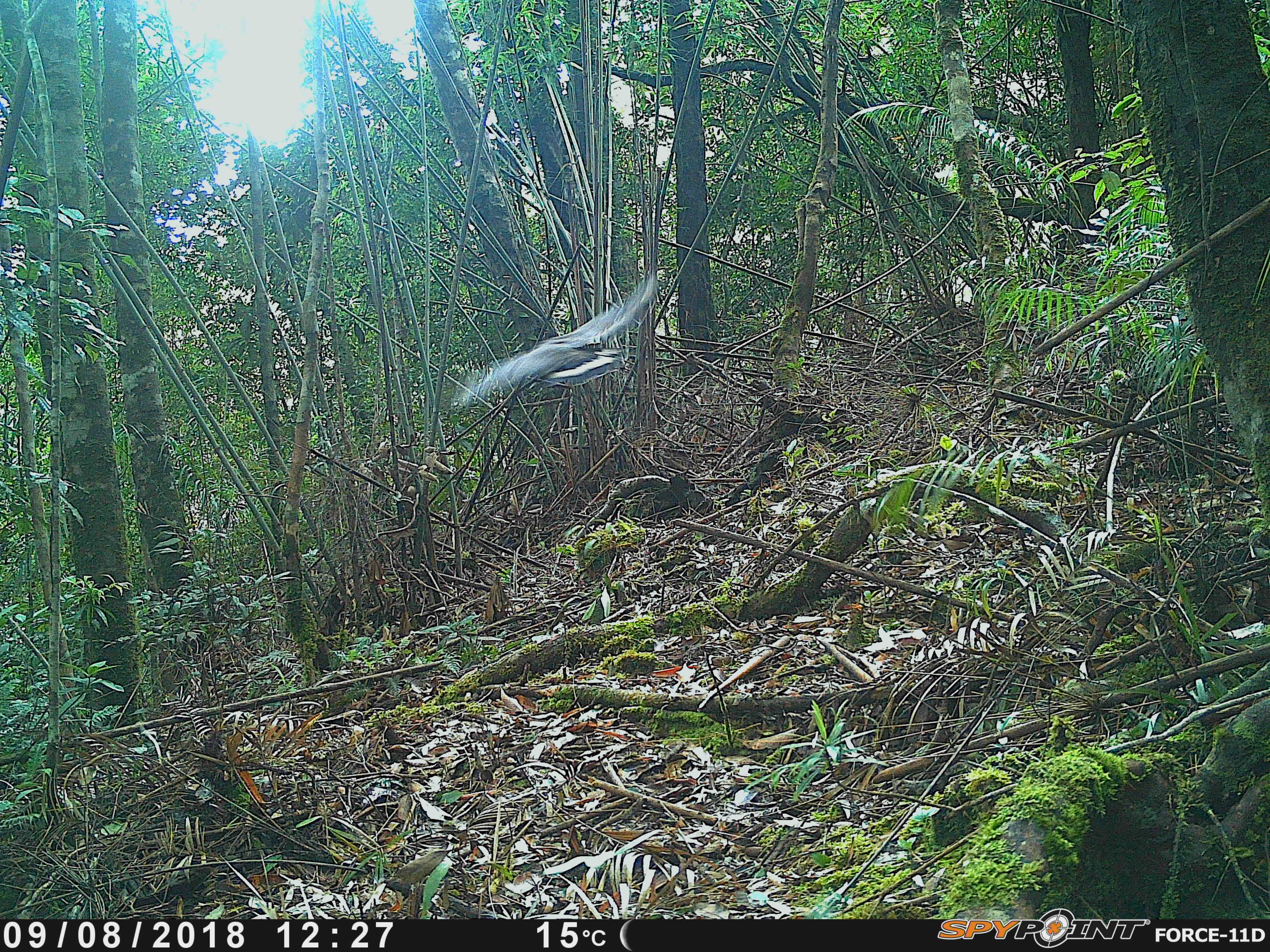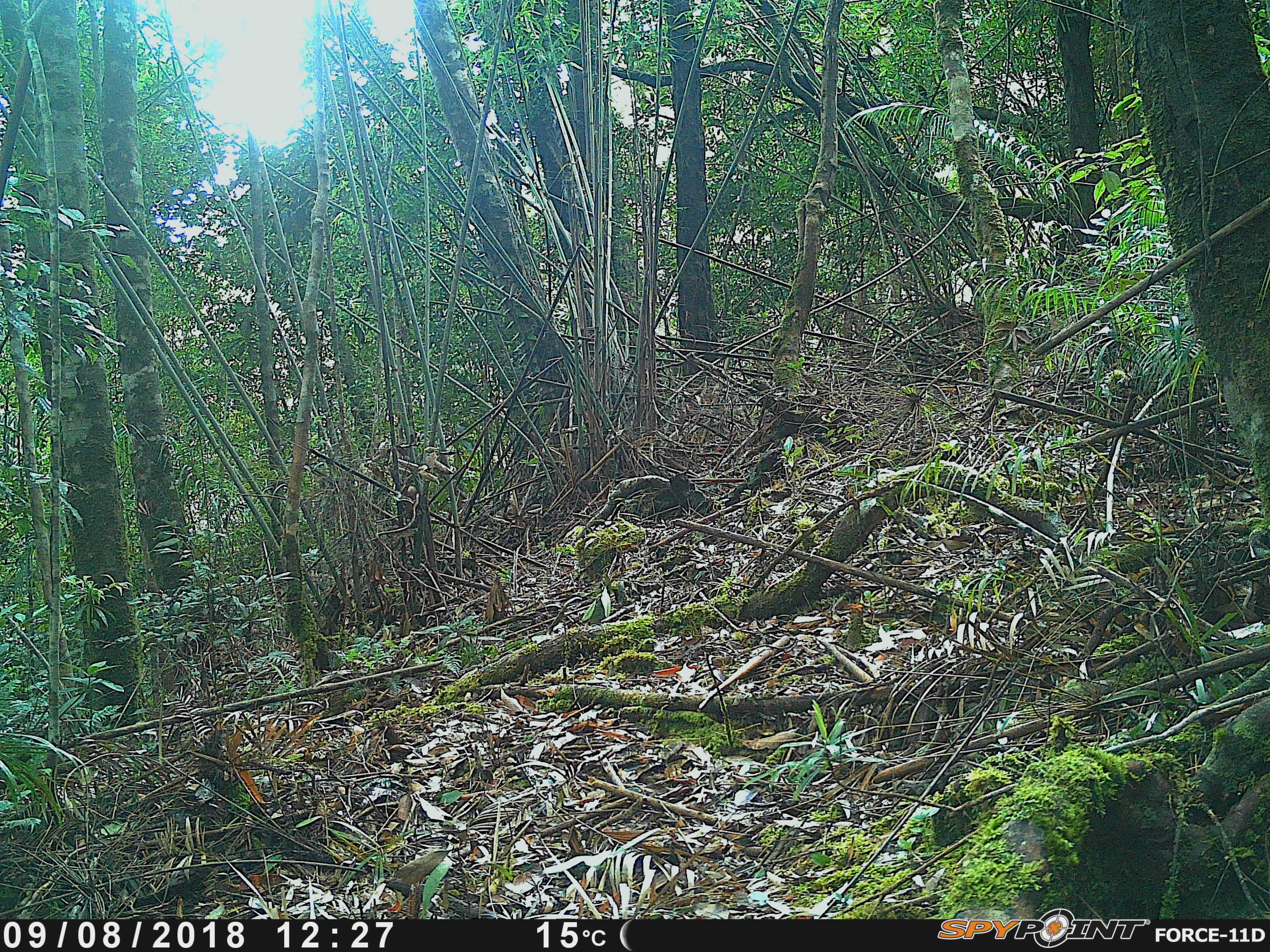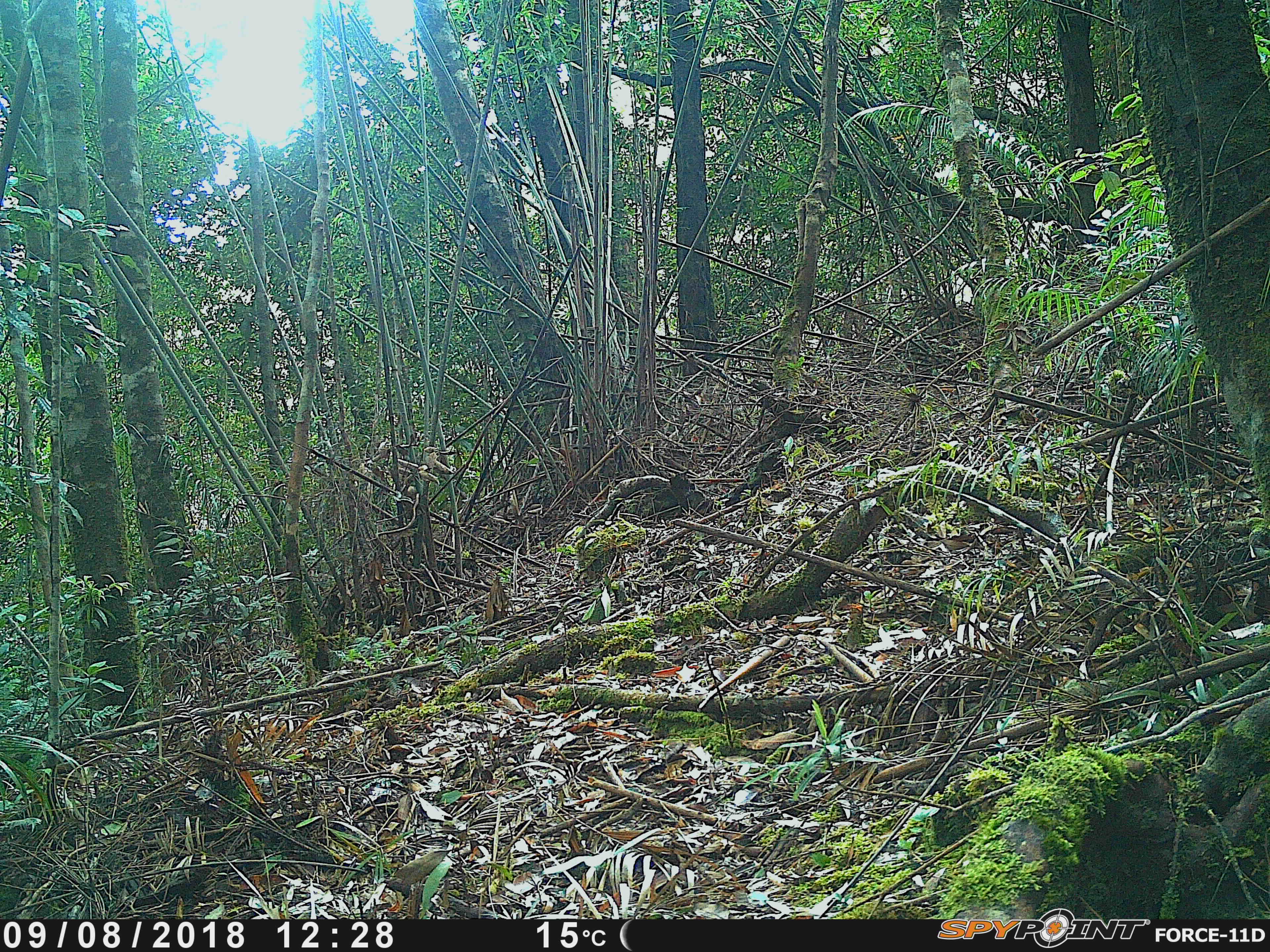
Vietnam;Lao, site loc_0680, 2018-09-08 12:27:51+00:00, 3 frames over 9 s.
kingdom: Animalia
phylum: Chordata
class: Aves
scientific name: Aves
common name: bird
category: unidentified bird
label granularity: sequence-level